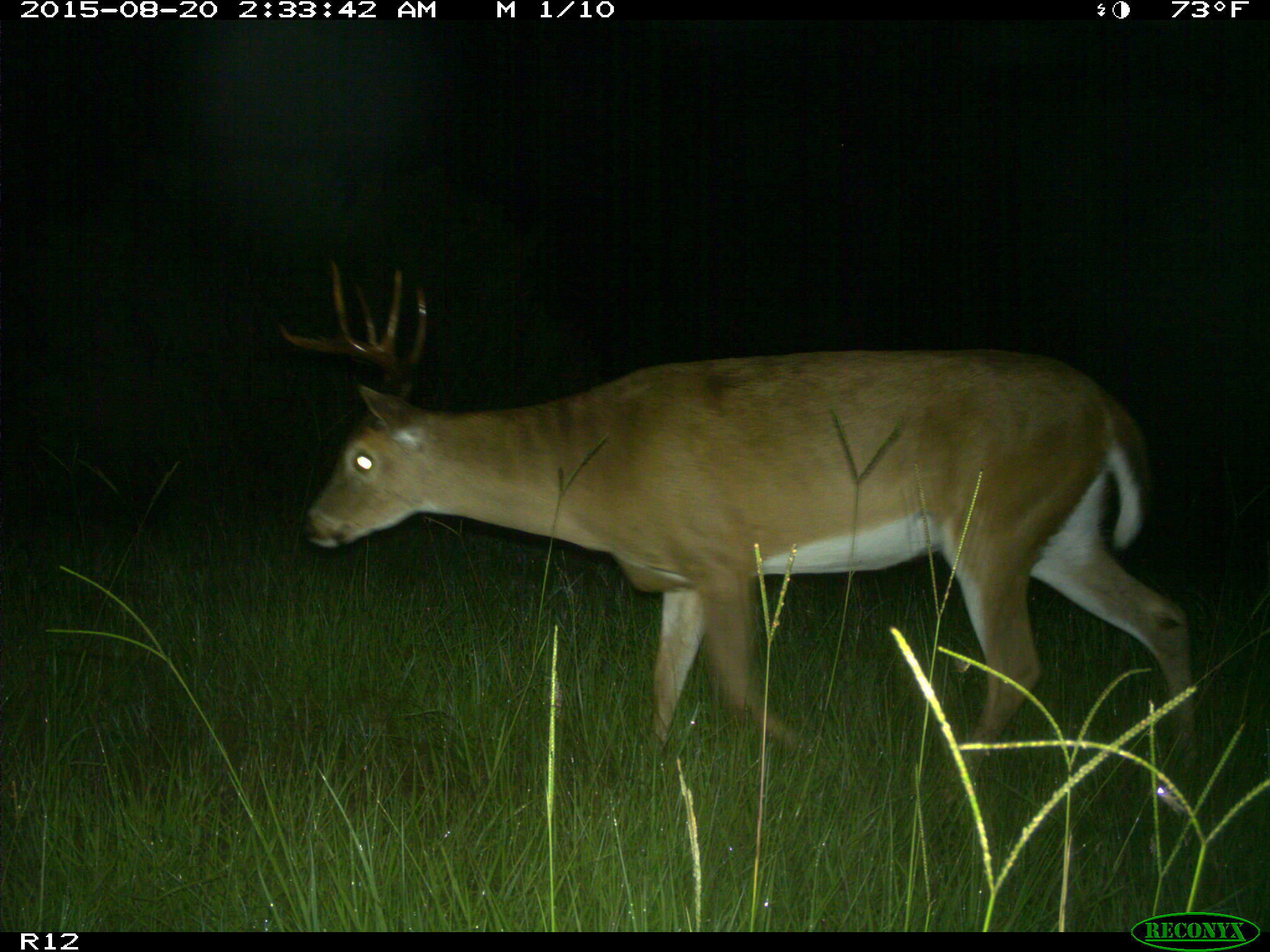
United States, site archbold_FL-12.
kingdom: Animalia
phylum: Chordata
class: Mammalia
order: Artiodactyla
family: Cervidae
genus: Odocoileus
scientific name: Odocoileus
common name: deer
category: unidentified deer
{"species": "unidentified deer (deer) (Odocoileus)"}